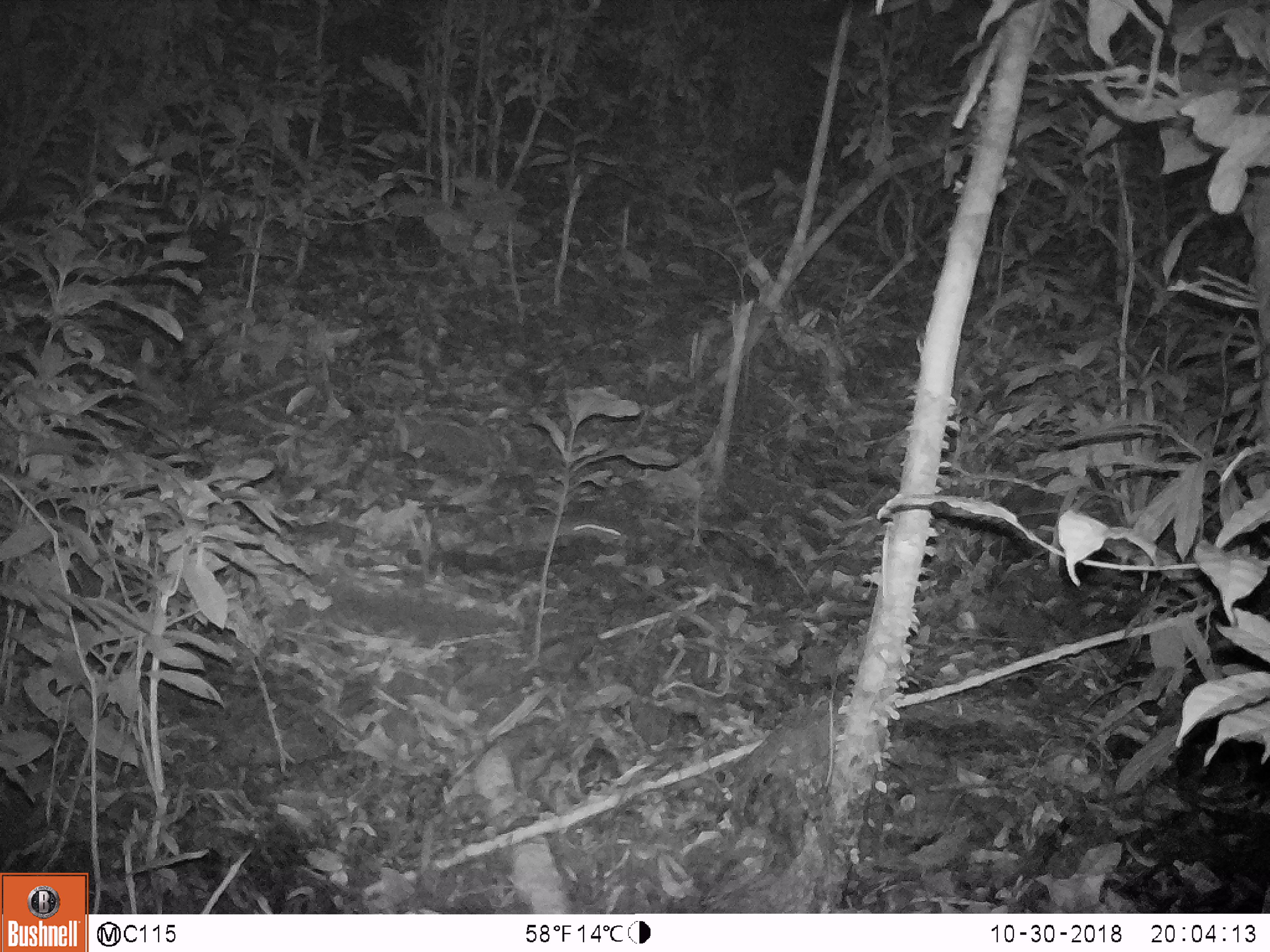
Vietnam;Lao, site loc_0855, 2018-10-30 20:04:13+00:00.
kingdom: Animalia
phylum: Chordata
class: Mammalia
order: Rodentia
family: Muridae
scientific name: Muridae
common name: old-world mice and rats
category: unidentified murid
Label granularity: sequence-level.